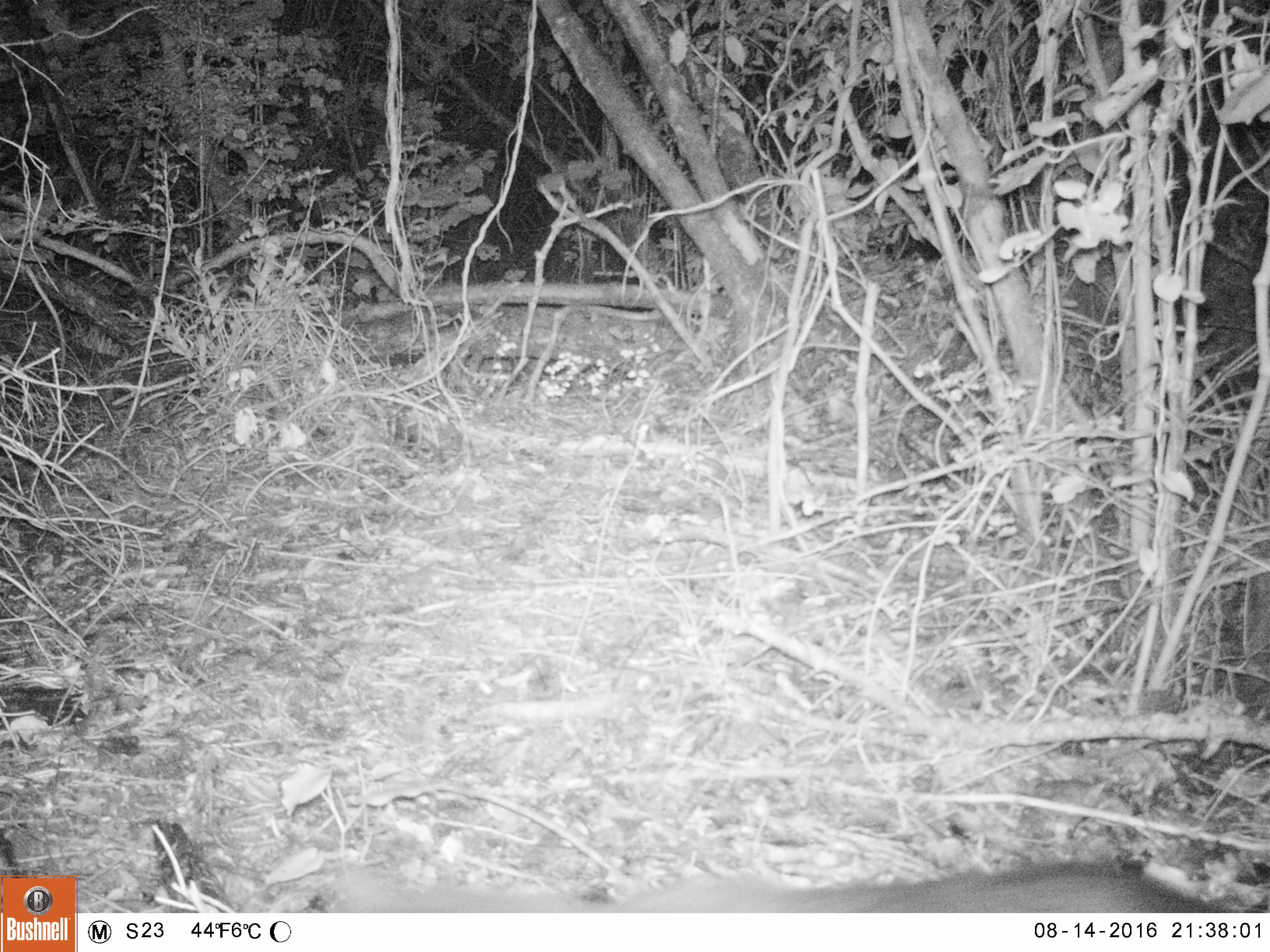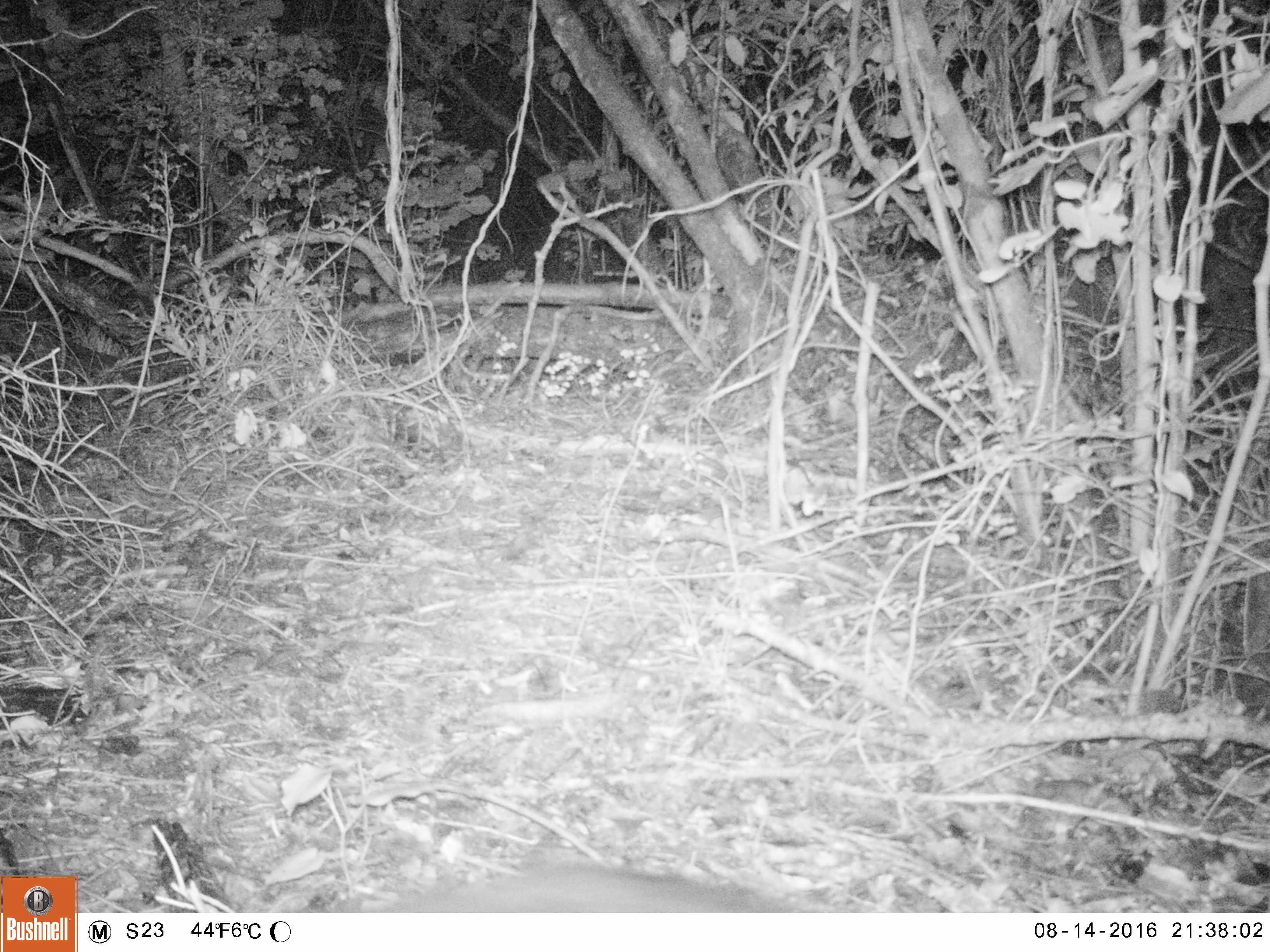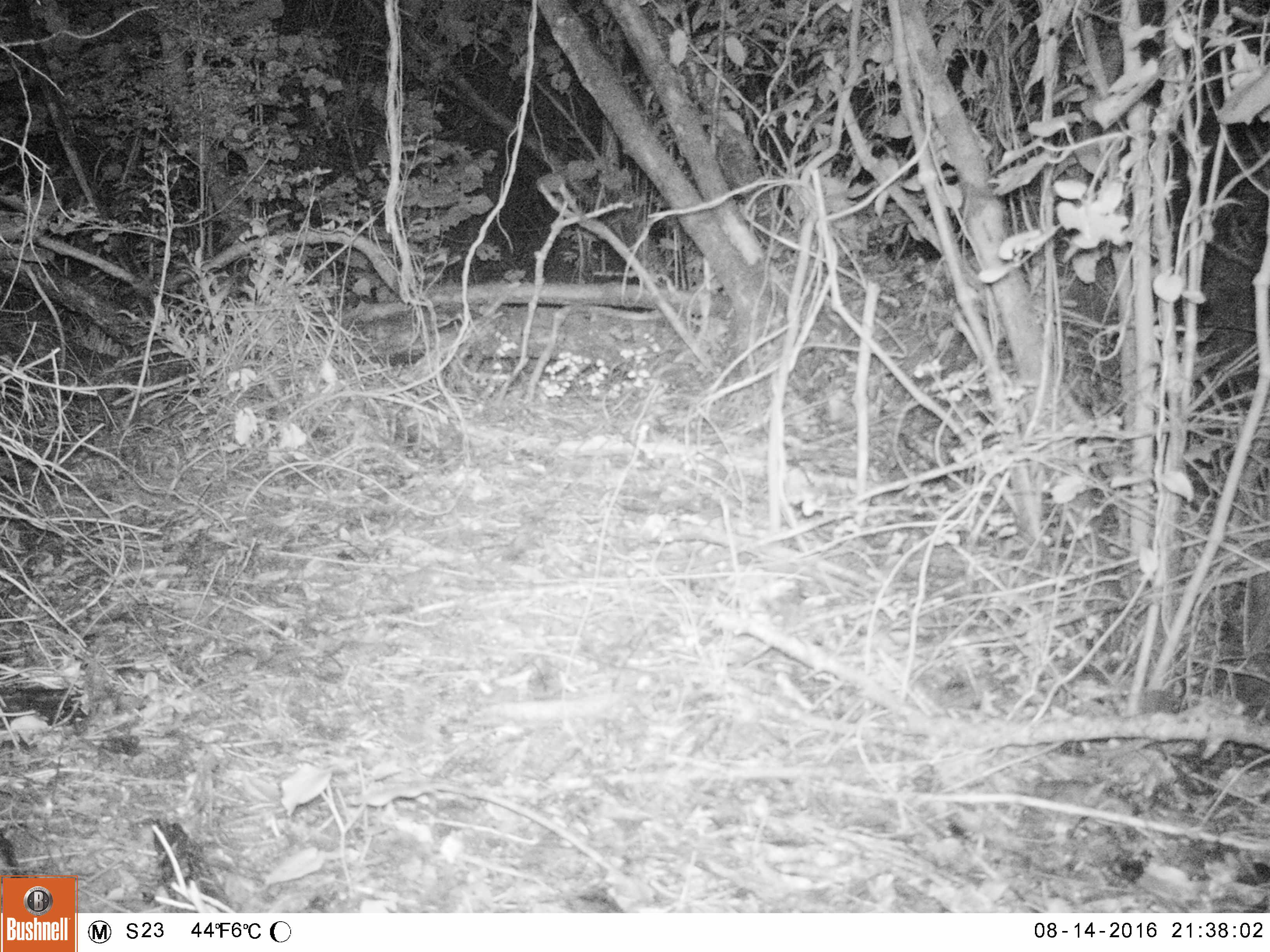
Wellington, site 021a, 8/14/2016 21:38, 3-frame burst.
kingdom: Animalia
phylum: Chordata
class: Mammalia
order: Carnivora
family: Felidae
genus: Felis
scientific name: Felis catus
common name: cat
Cat (Felis catus).